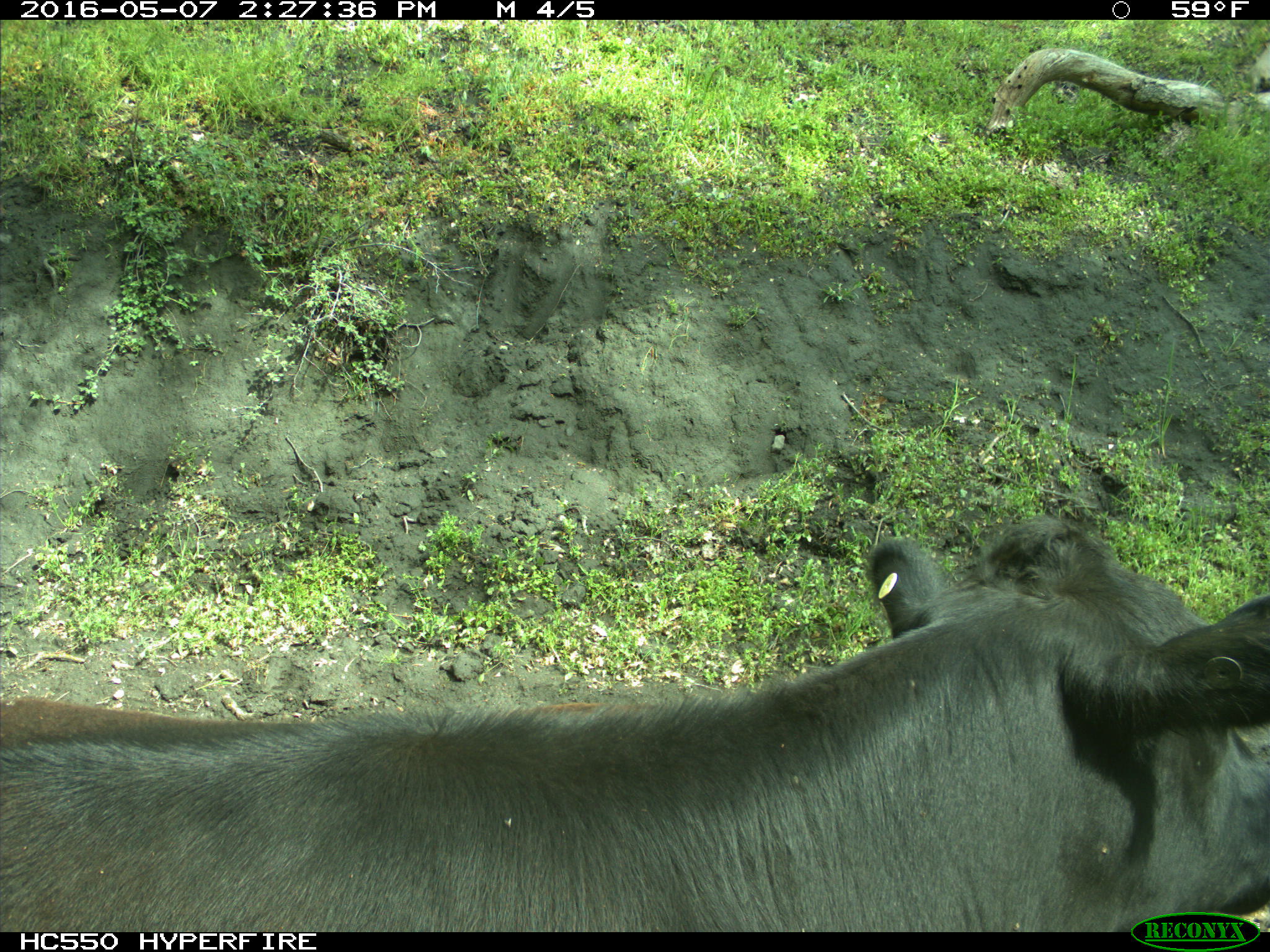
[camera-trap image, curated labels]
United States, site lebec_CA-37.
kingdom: Animalia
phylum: Chordata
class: Mammalia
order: Artiodactyla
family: Bovidae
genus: Bos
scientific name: Bos taurus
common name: domestic cow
Bos taurus (domestic cow).